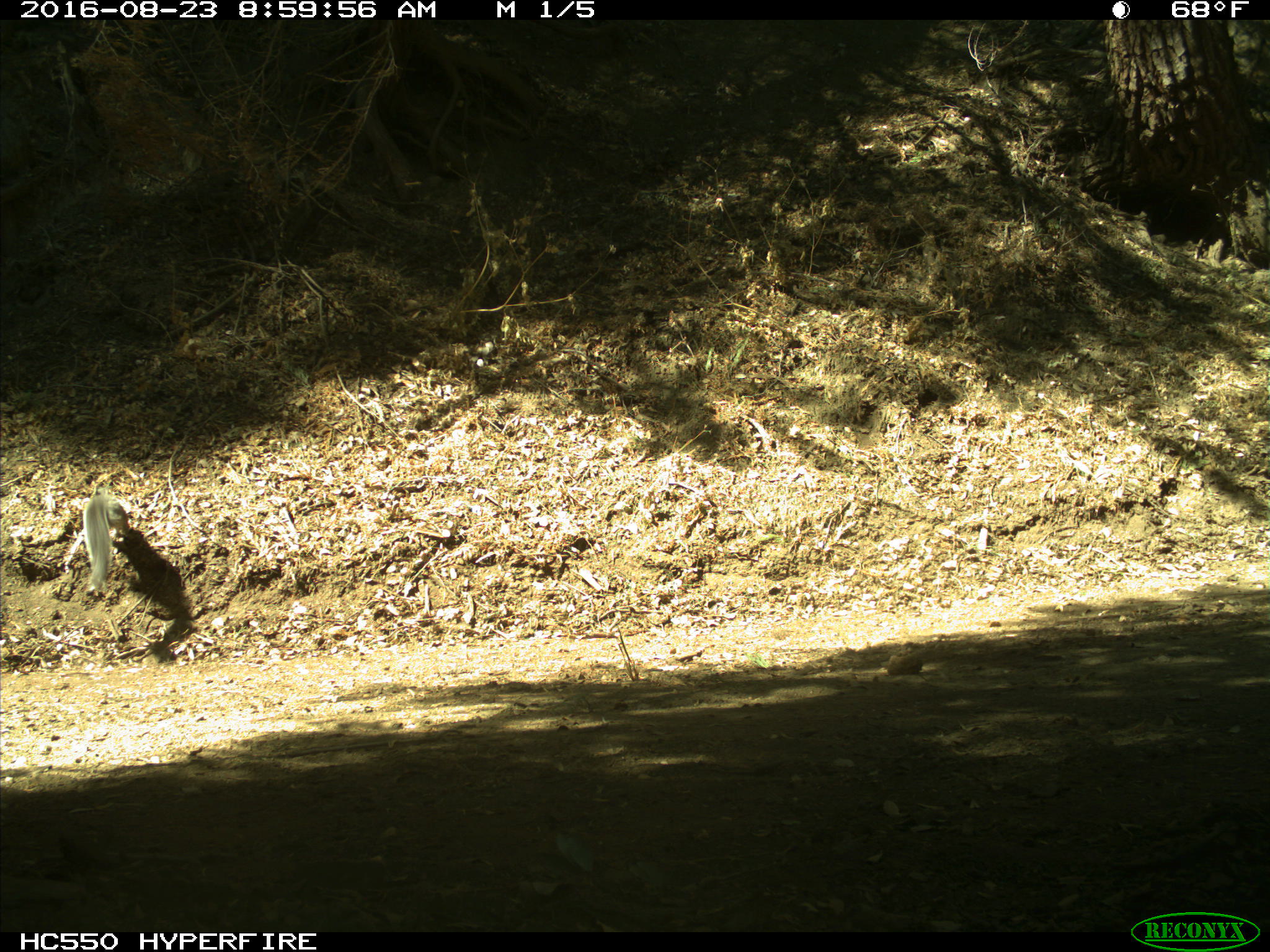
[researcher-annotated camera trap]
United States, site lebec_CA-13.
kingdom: Animalia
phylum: Chordata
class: Mammalia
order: Rodentia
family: Sciuridae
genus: Sciurus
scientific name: Sciurus carolinensis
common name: eastern gray squirrel